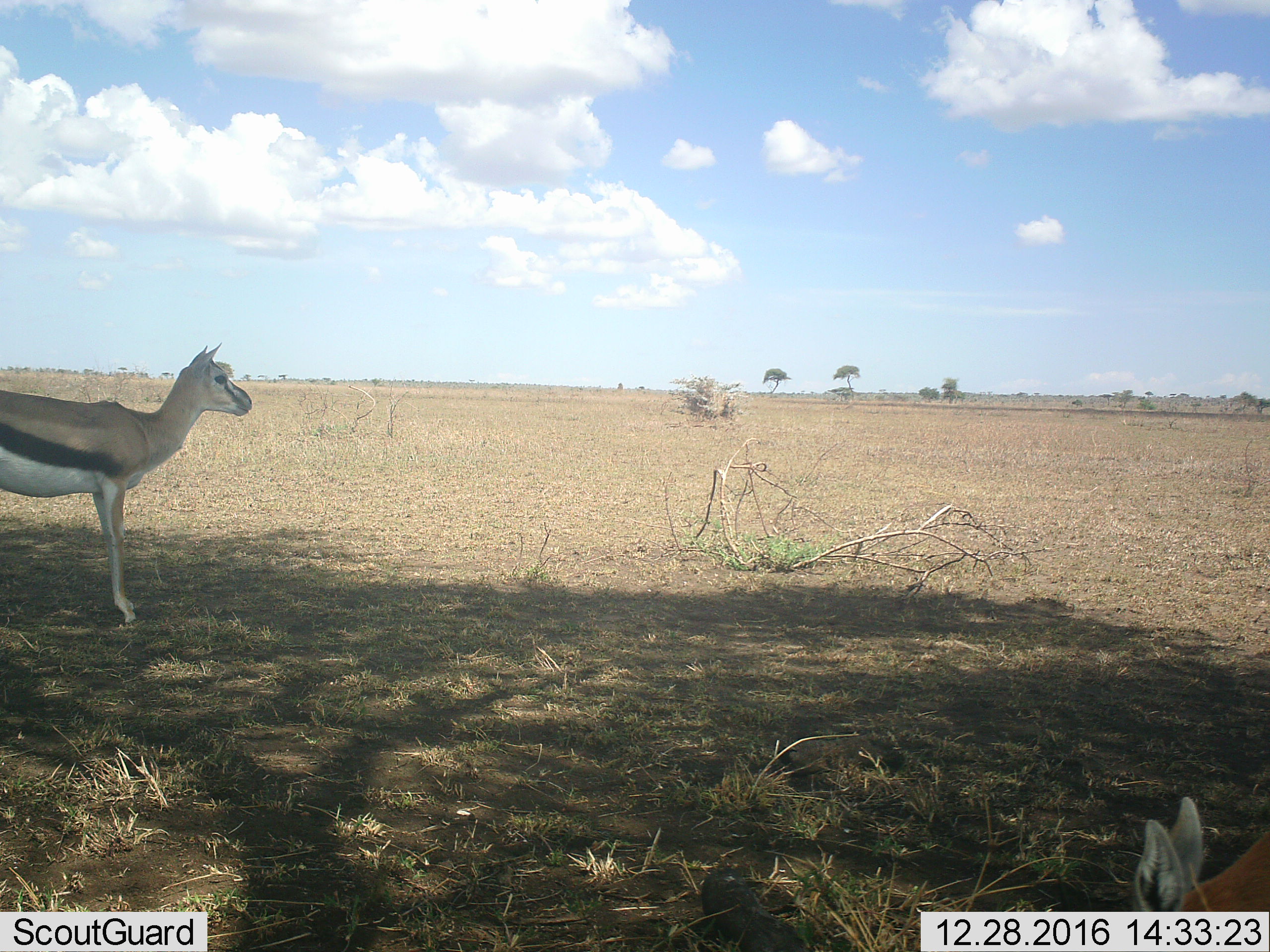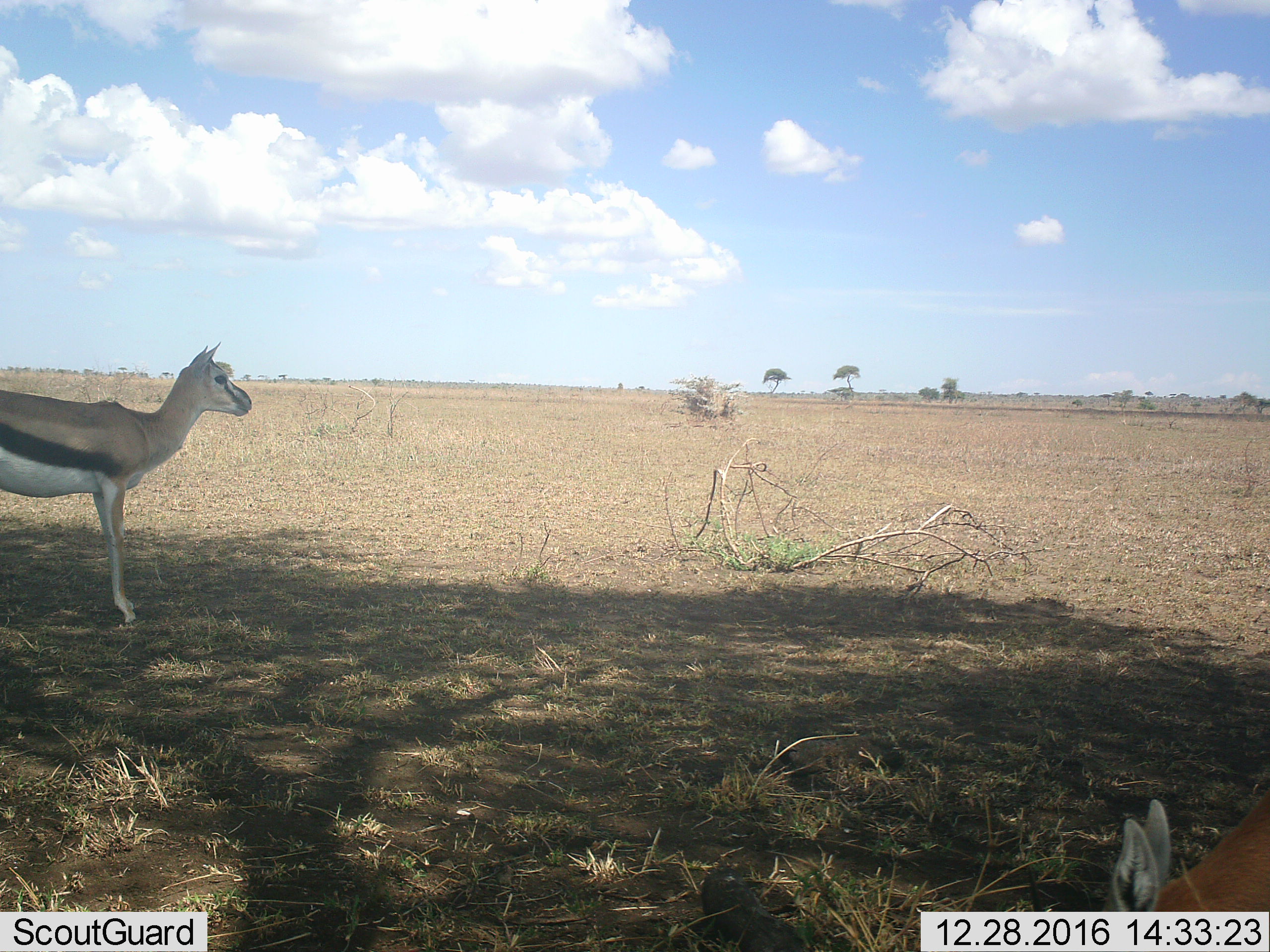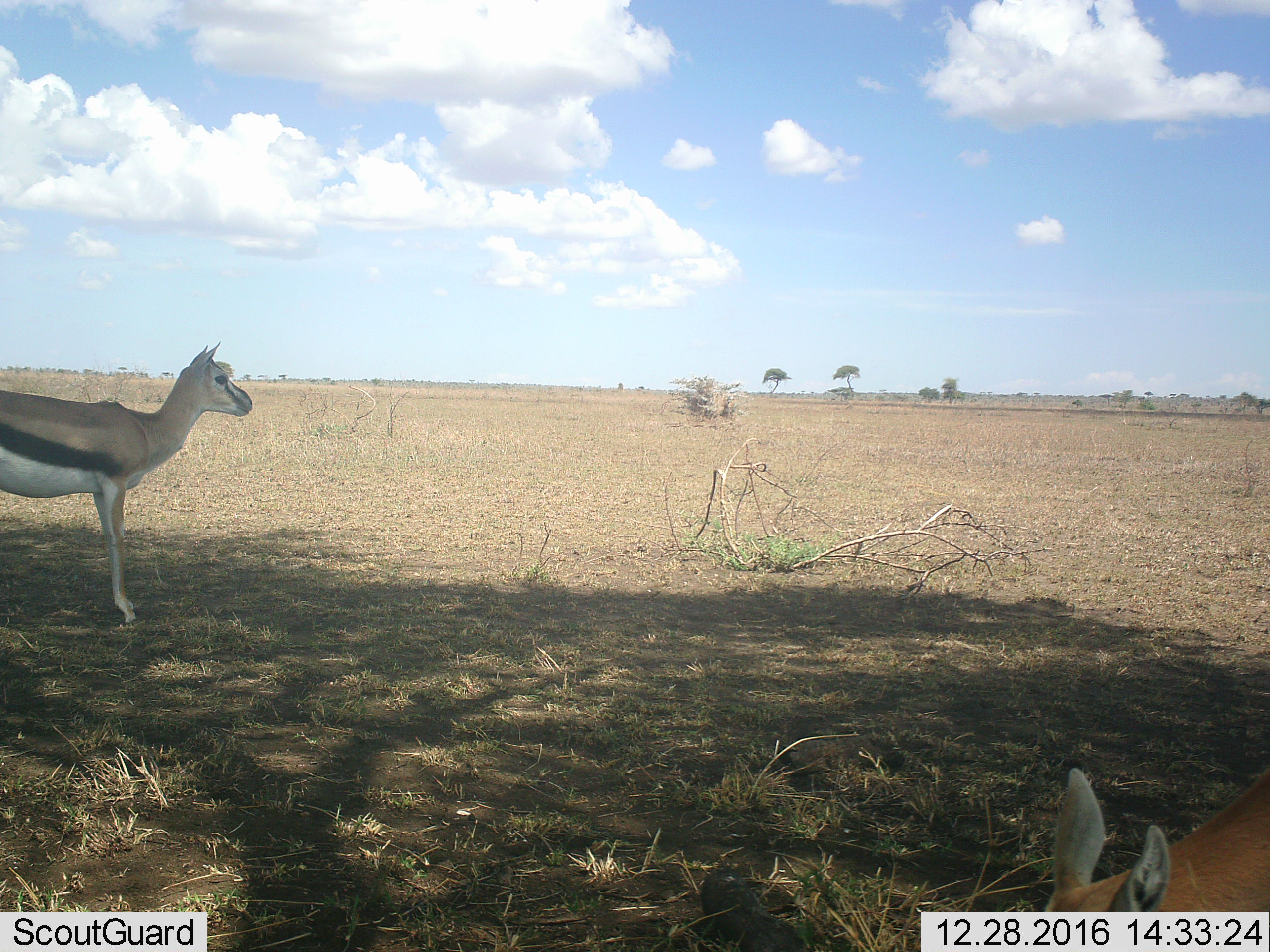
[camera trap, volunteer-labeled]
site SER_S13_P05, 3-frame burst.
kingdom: Animalia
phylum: Chordata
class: Mammalia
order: Artiodactyla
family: Bovidae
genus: Eudorcas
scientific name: Eudorcas thomsonii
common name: thomson's gazelle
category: gazellethomsons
Gazellethomsons (thomson's gazelle) (Eudorcas thomsonii), count 2. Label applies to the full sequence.